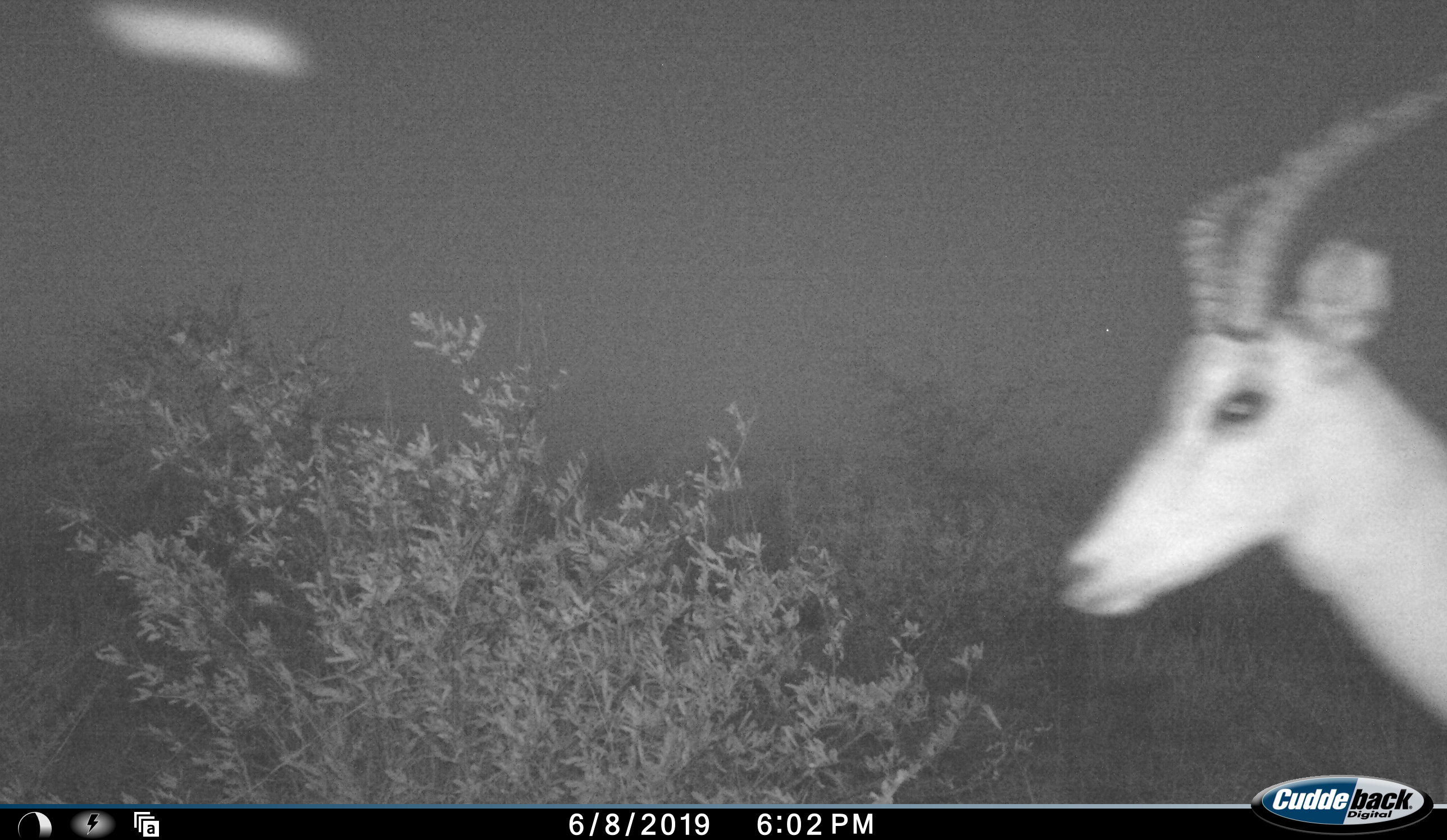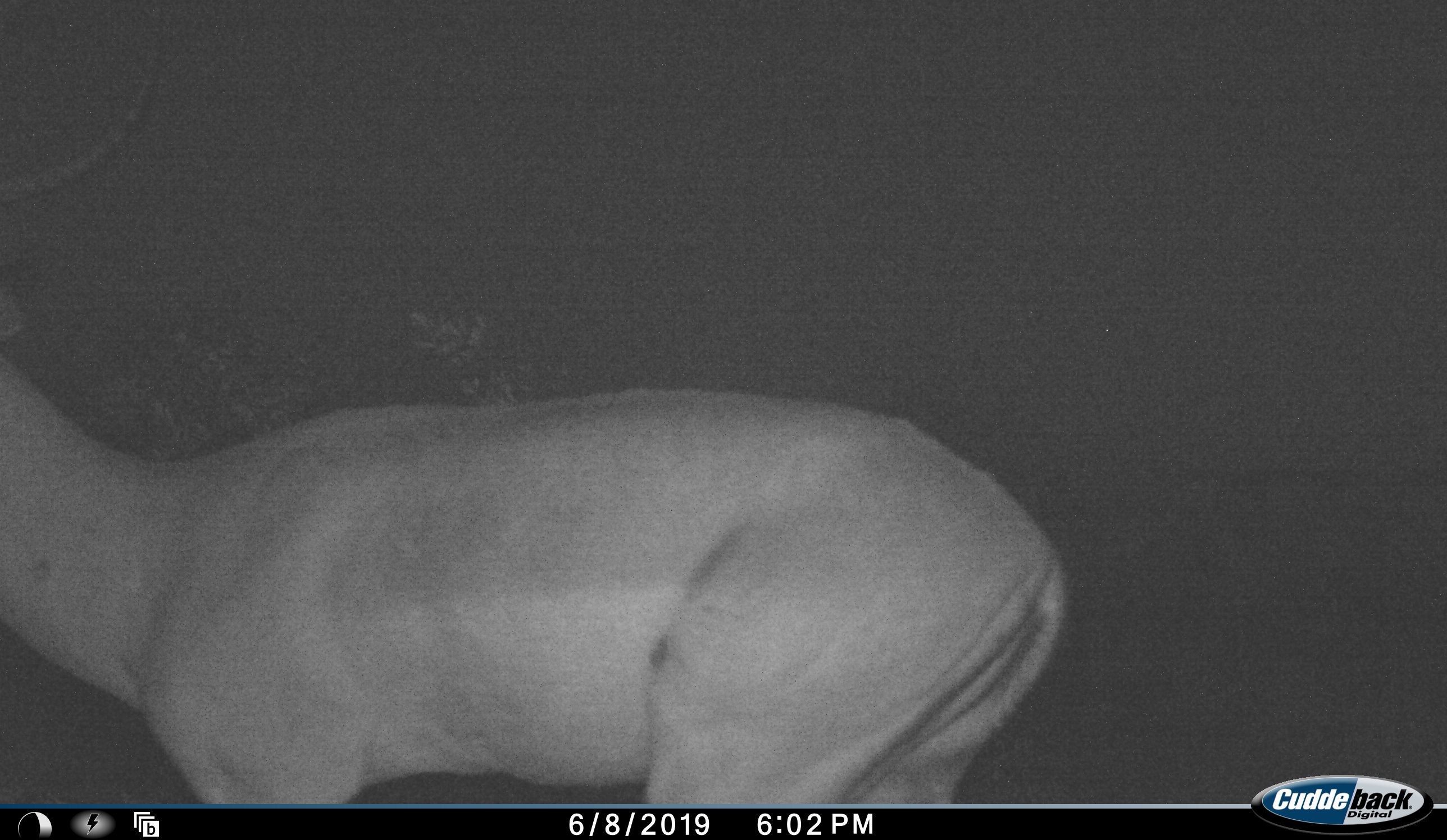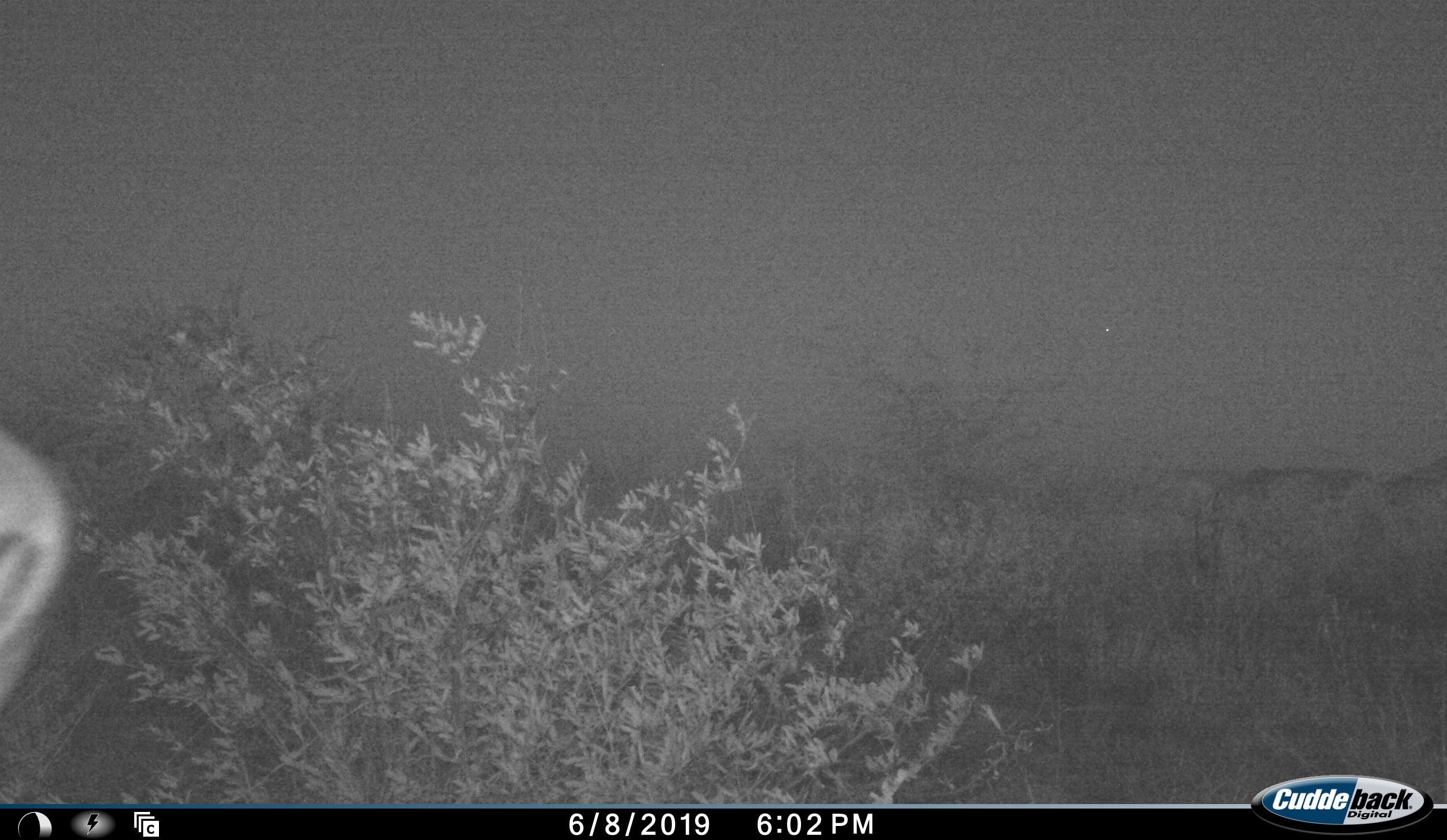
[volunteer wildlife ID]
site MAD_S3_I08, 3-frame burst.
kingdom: Animalia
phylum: Chordata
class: Mammalia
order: Artiodactyla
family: Bovidae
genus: Aepyceros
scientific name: Aepyceros melampus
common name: impala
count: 1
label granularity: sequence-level